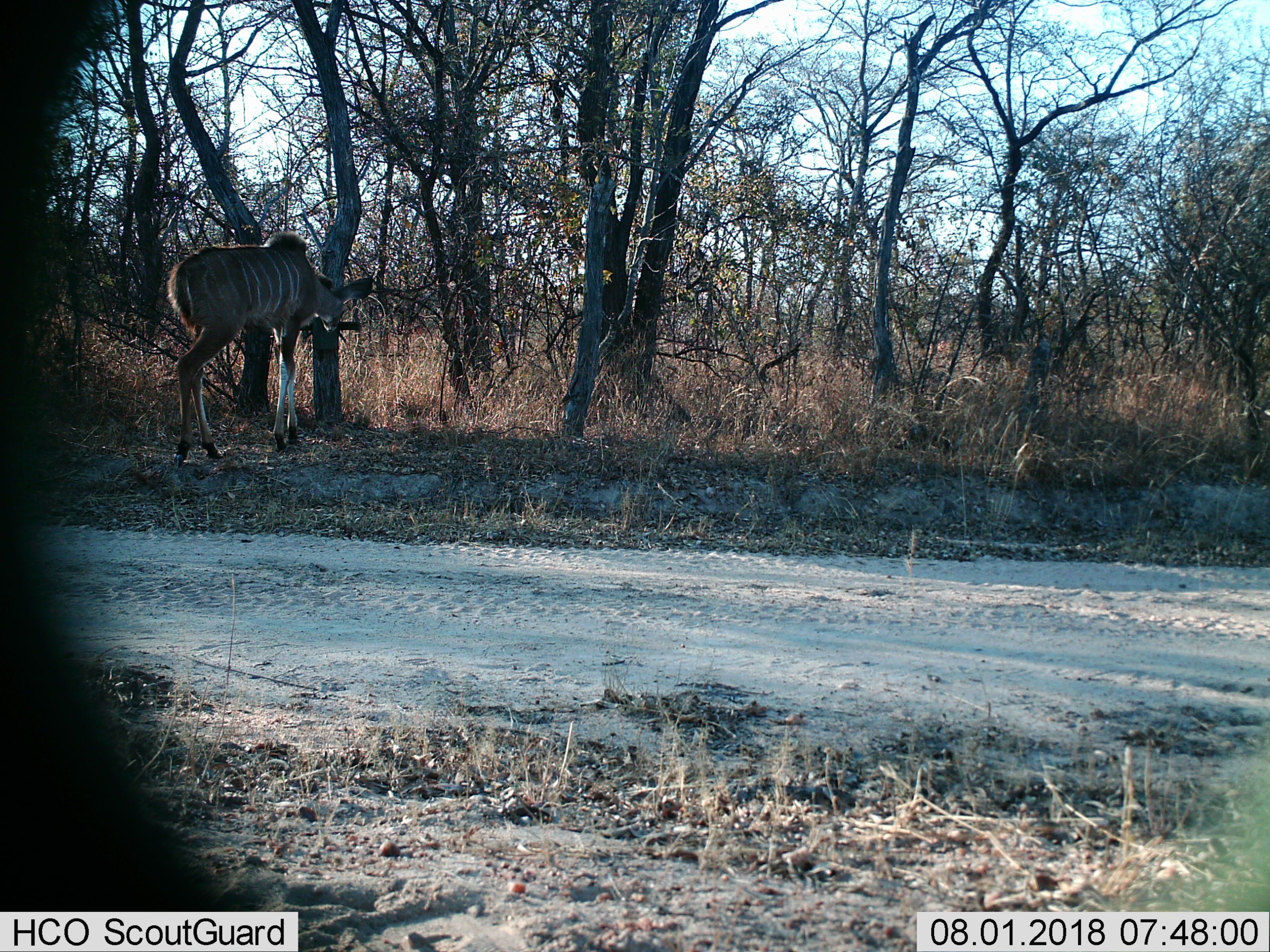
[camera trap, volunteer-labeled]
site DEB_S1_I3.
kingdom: Animalia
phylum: Chordata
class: Mammalia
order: Artiodactyla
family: Bovidae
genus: Tragelaphus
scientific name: Tragelaphus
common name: kudu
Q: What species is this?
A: Kudu (Tragelaphus).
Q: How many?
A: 1.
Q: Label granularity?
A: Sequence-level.